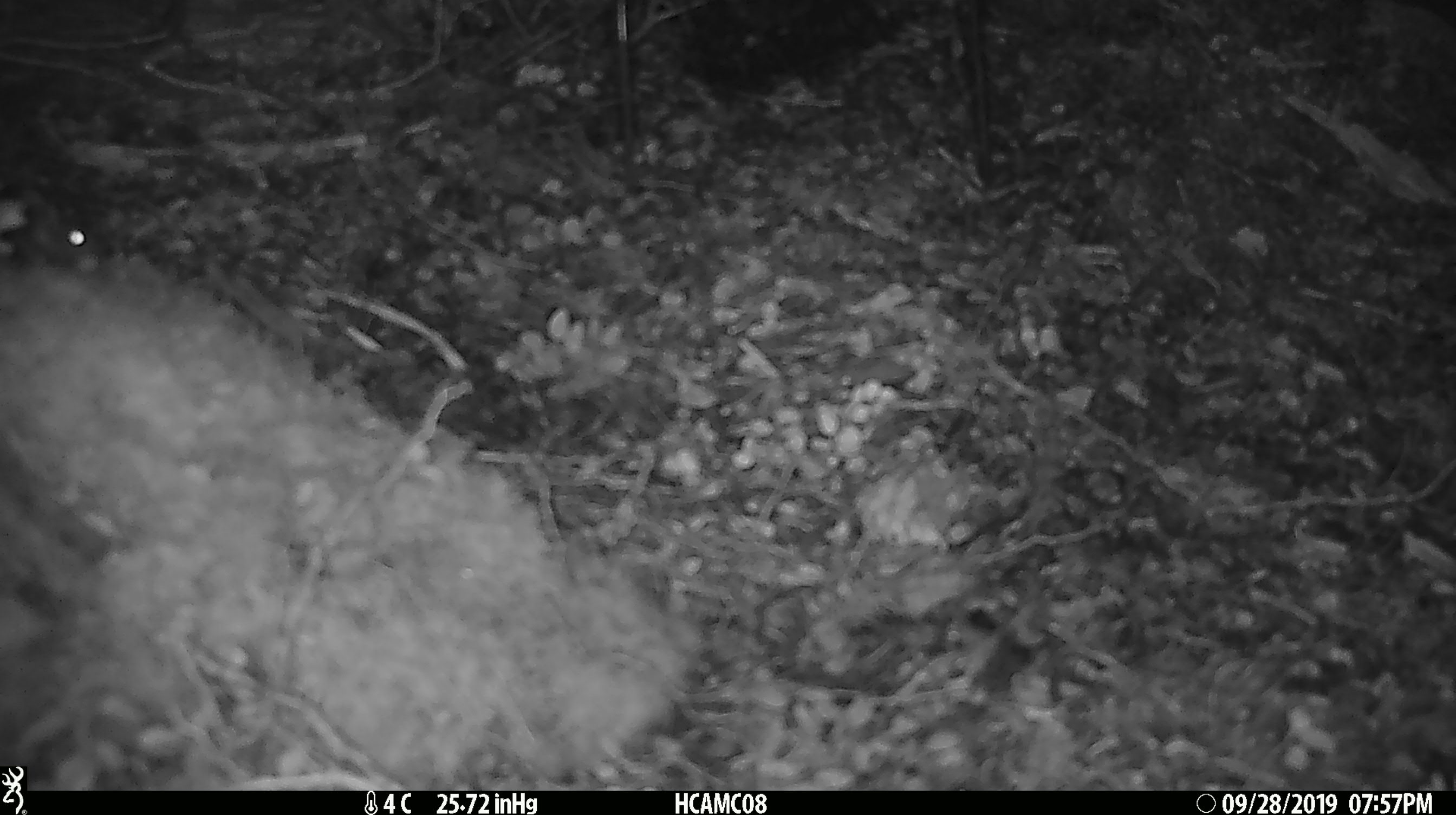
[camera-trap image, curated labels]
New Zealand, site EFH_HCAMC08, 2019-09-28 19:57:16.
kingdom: Animalia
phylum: Chordata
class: Mammalia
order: Rodentia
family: Muridae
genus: Mus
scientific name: Mus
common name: mouse